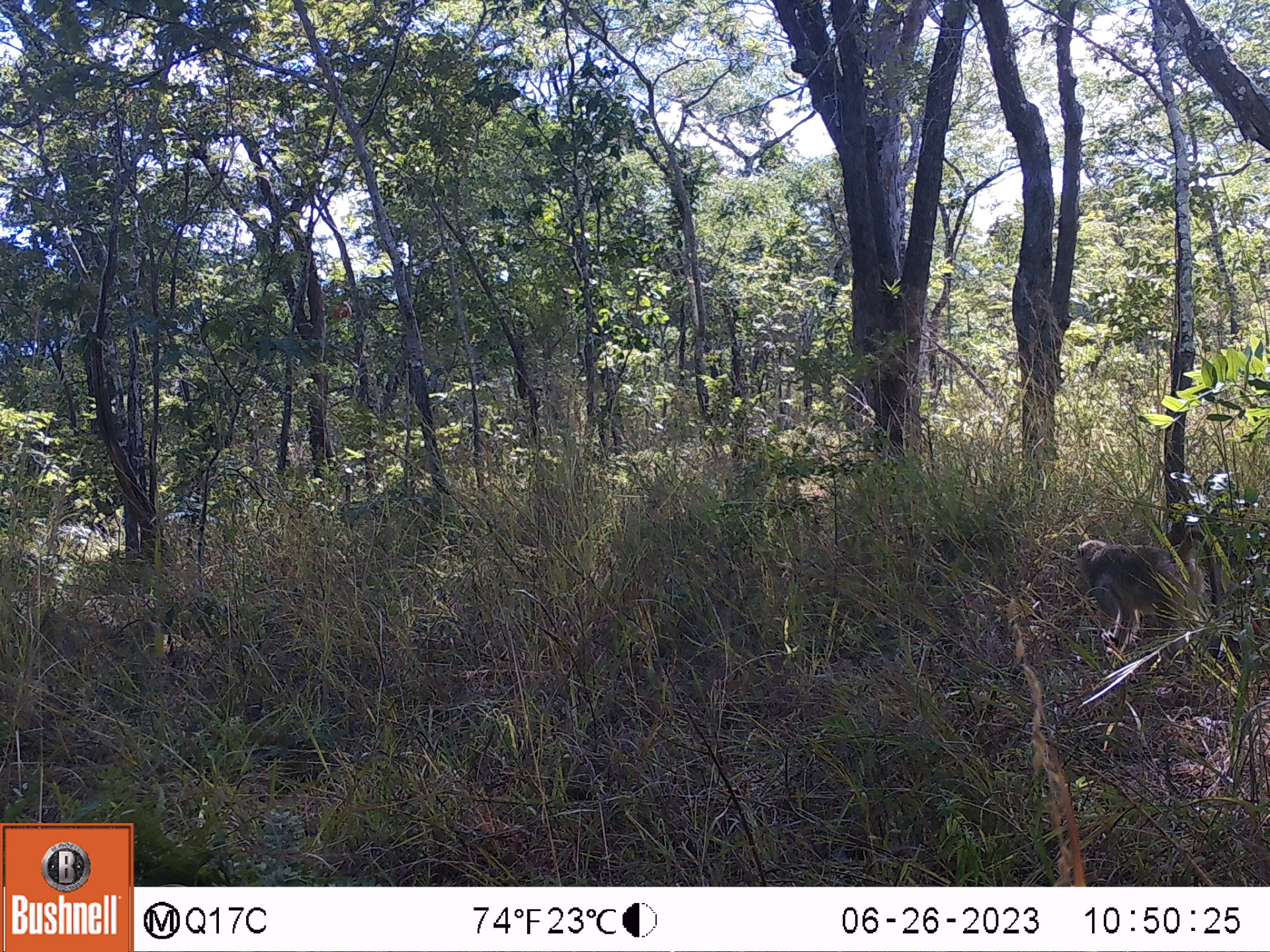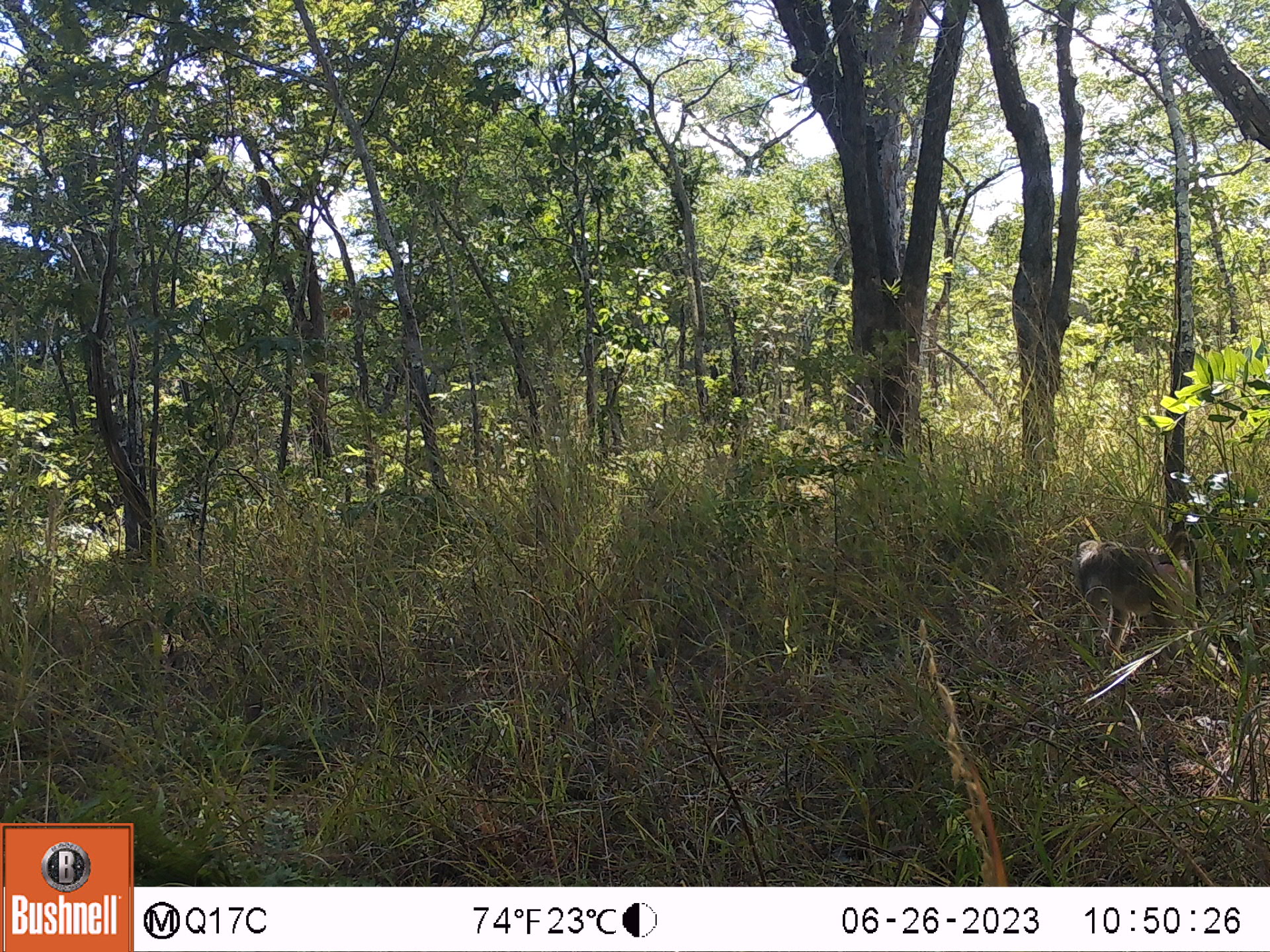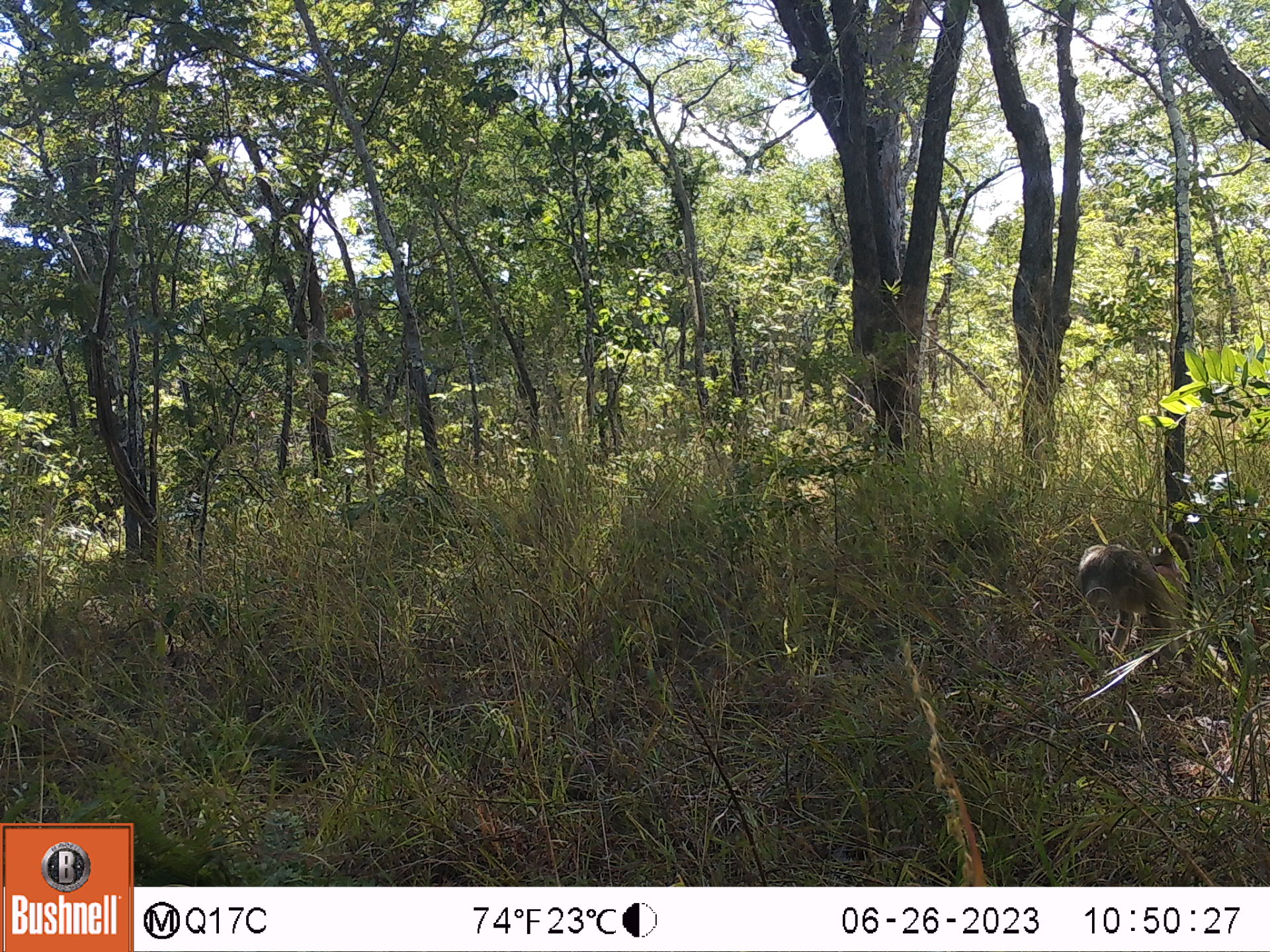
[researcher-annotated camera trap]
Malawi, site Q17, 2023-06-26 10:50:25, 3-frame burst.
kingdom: Animalia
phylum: Chordata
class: Mammalia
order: Primates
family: Cercopithecidae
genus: Papio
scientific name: Papio cynocephalus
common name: yellow baboon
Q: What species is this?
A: Yellow baboon (Papio cynocephalus).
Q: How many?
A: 1.